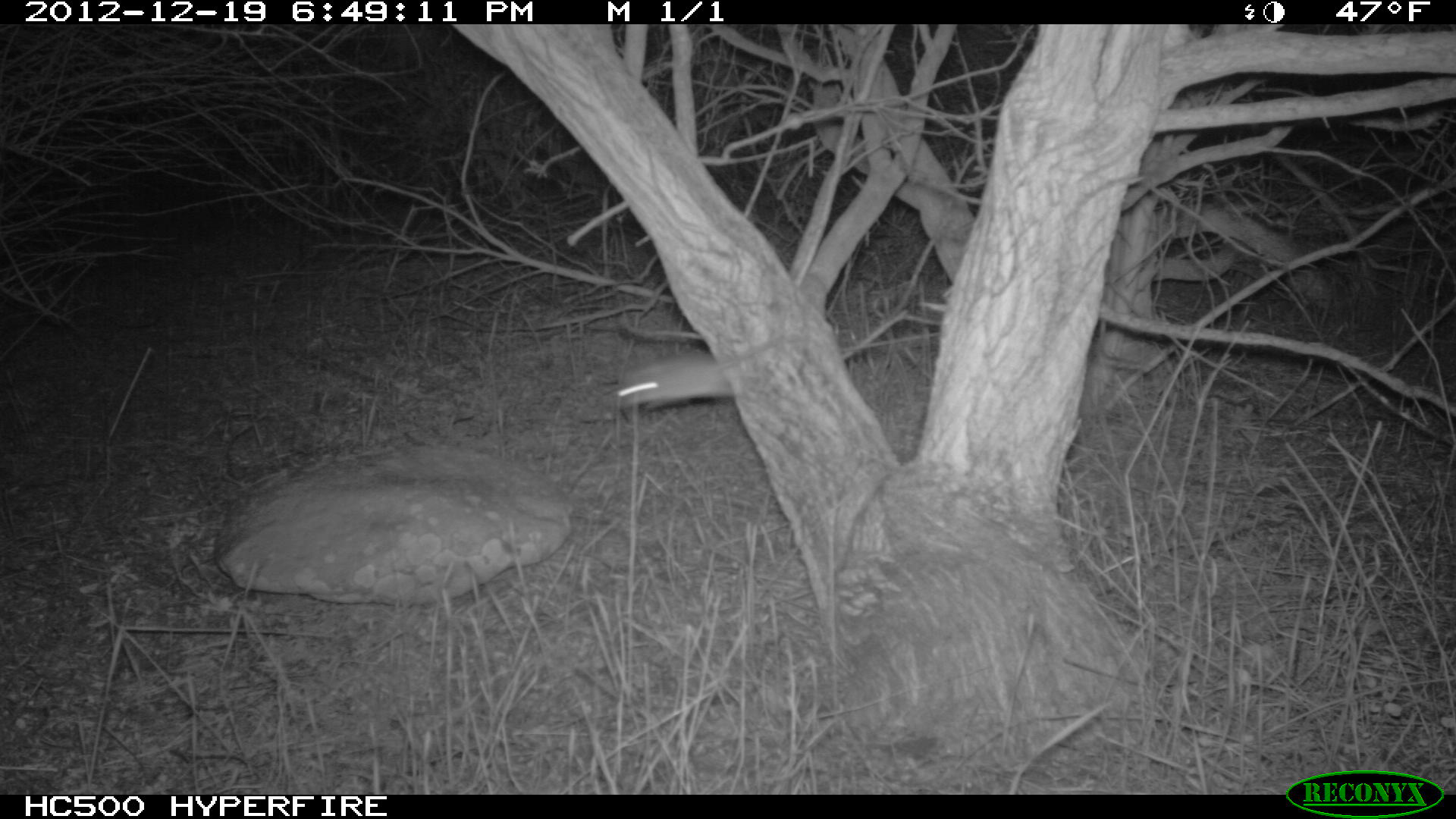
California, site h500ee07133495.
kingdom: Animalia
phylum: Chordata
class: Mammalia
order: Rodentia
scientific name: Rodentia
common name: rodent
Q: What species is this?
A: Rodent (Rodentia).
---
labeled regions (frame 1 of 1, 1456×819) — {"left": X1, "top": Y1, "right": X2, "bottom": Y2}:
rodent: {"left": 611, "top": 333, "right": 805, "bottom": 412}